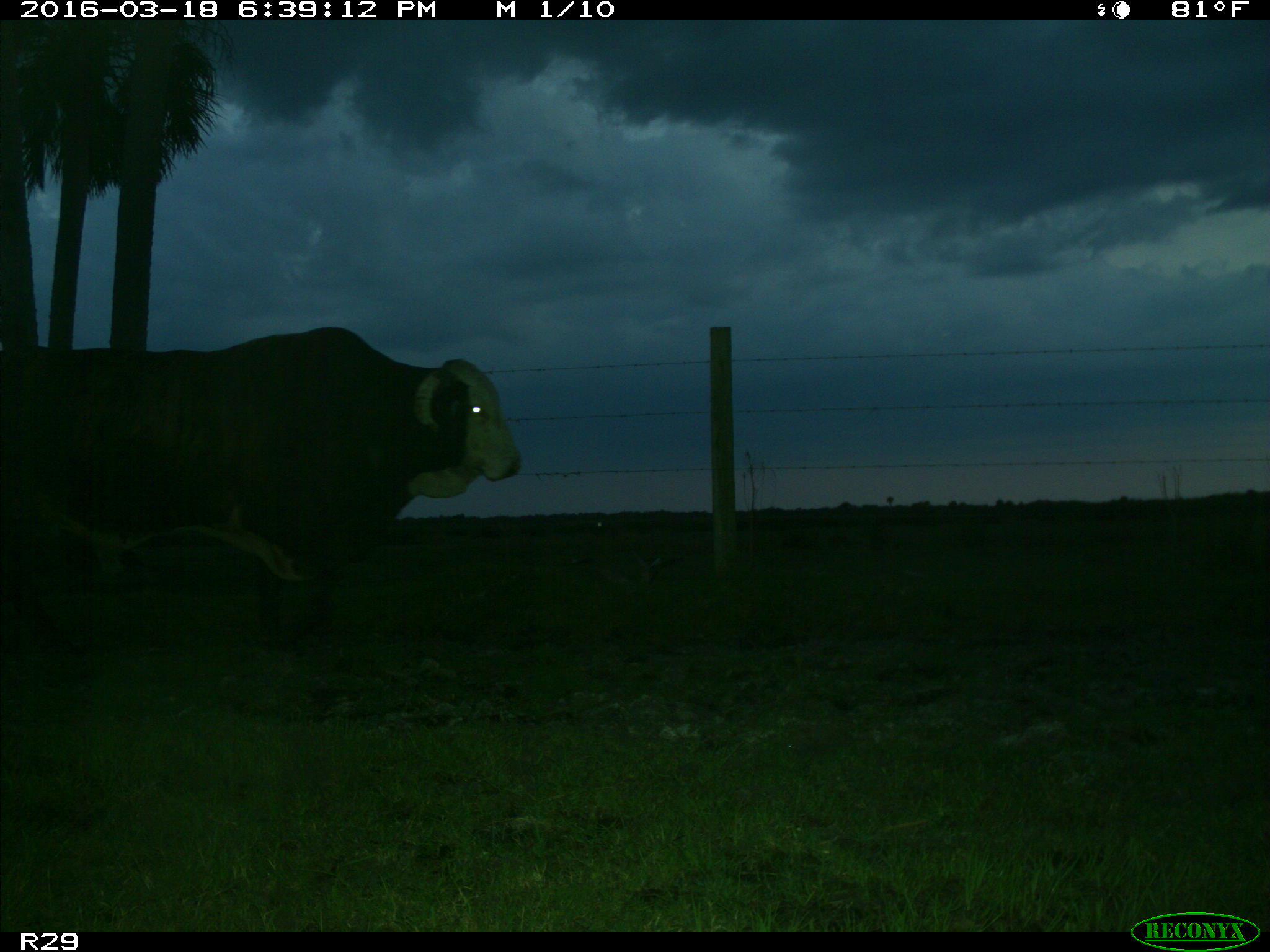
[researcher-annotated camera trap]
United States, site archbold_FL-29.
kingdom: Animalia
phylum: Chordata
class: Mammalia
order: Artiodactyla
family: Bovidae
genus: Bos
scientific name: Bos taurus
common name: domestic cow